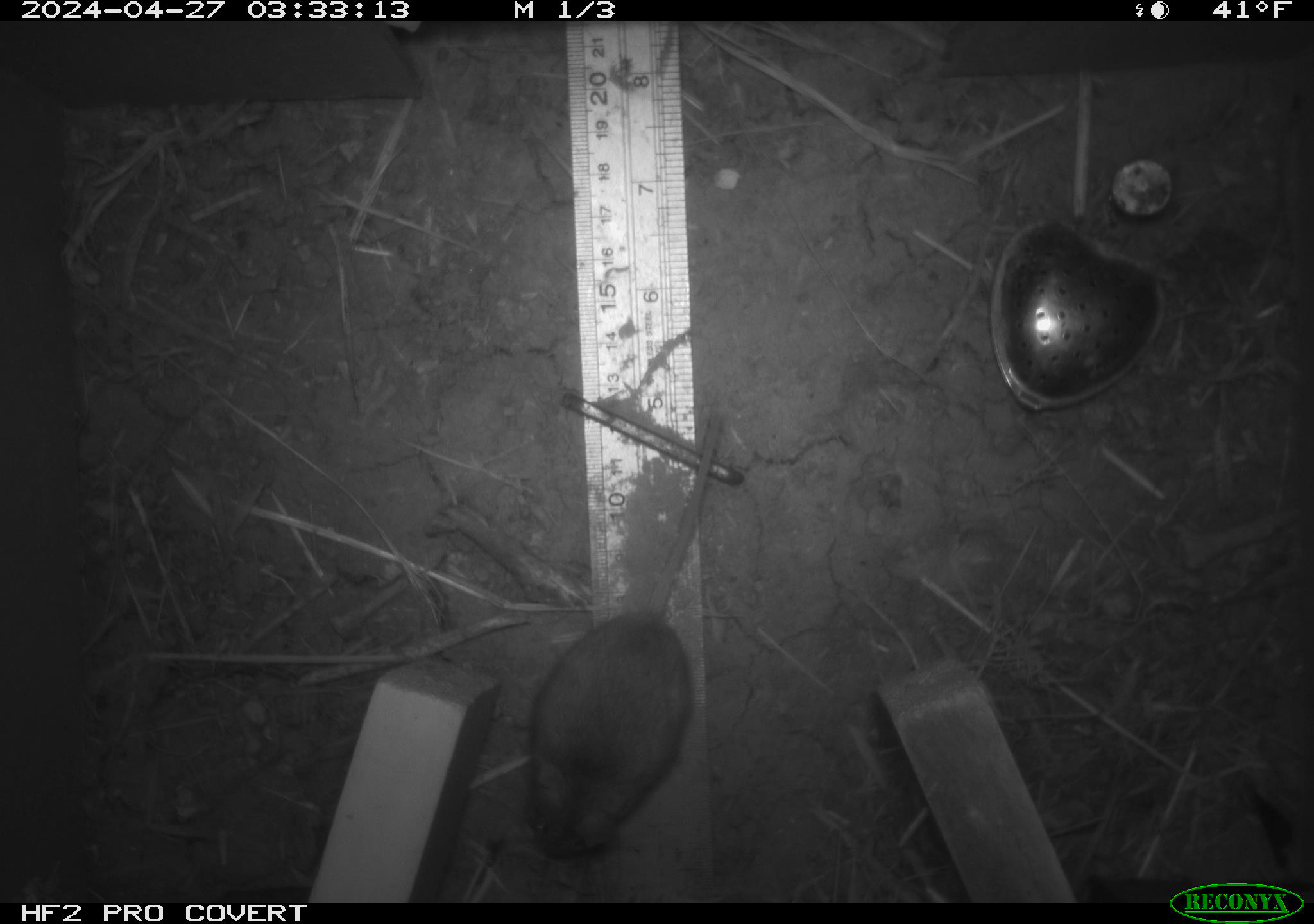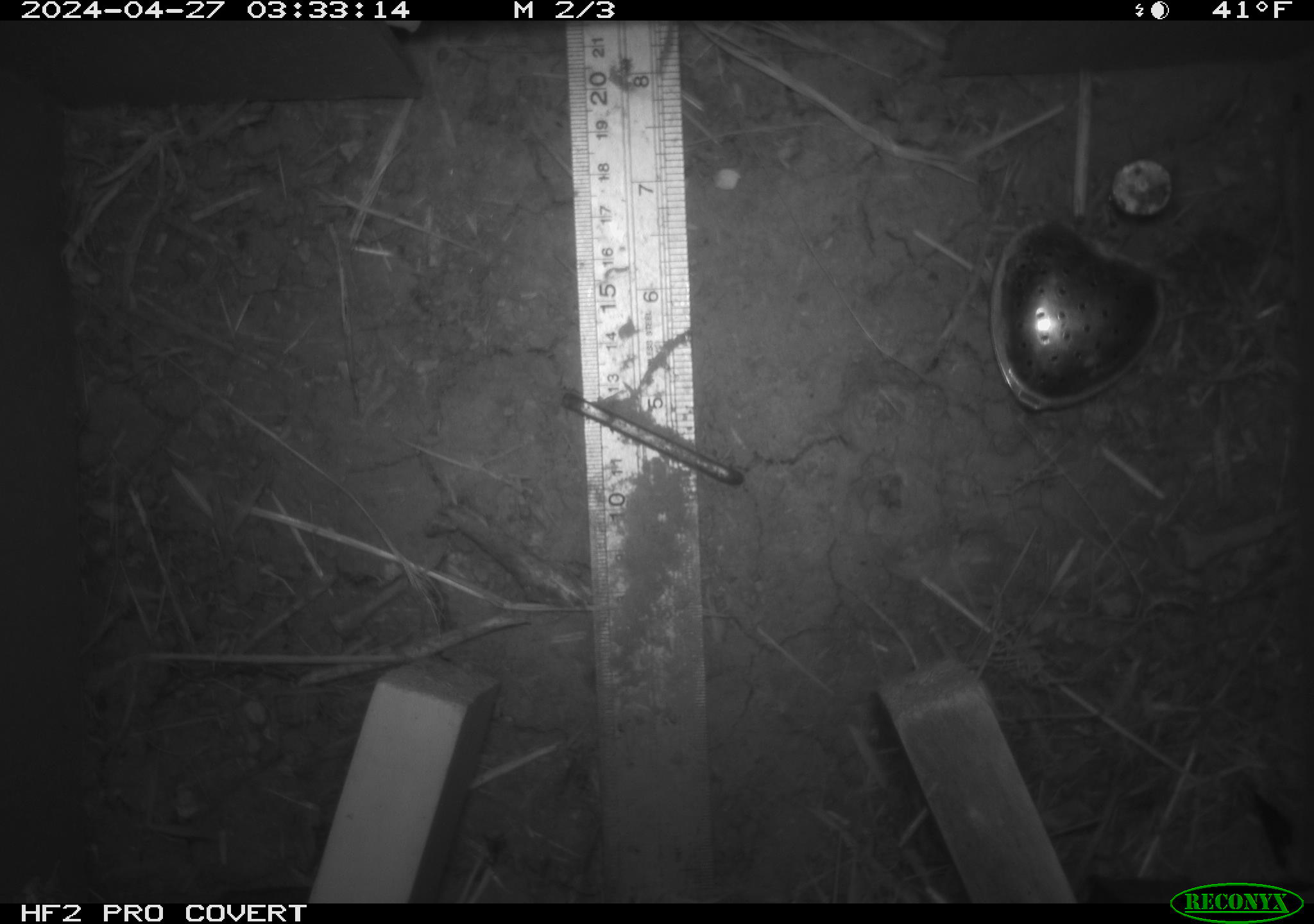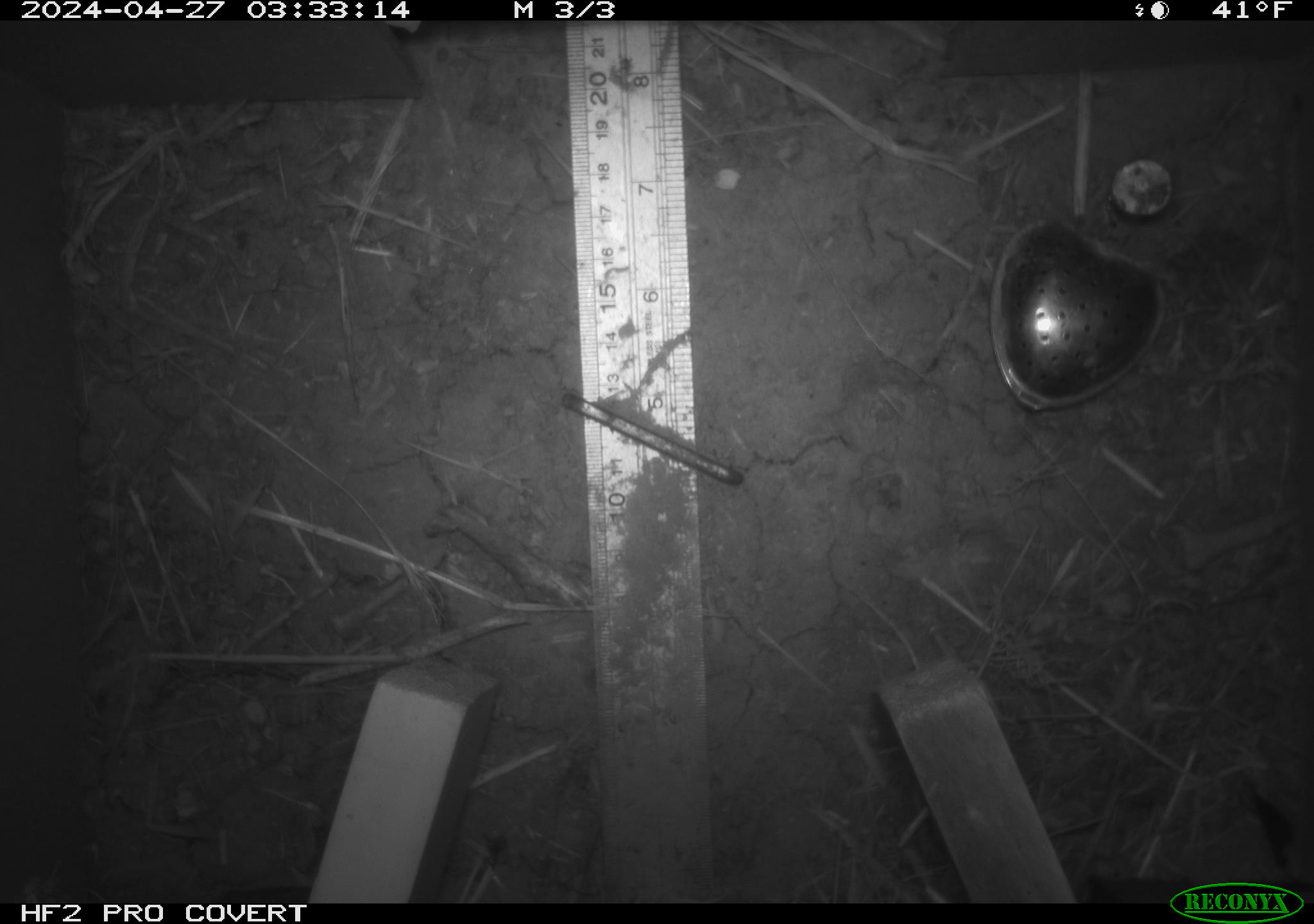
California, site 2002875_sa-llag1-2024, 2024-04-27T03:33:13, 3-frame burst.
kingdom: Animalia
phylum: Chordata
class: Mammalia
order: Rodentia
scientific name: Rodentia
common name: mouse species